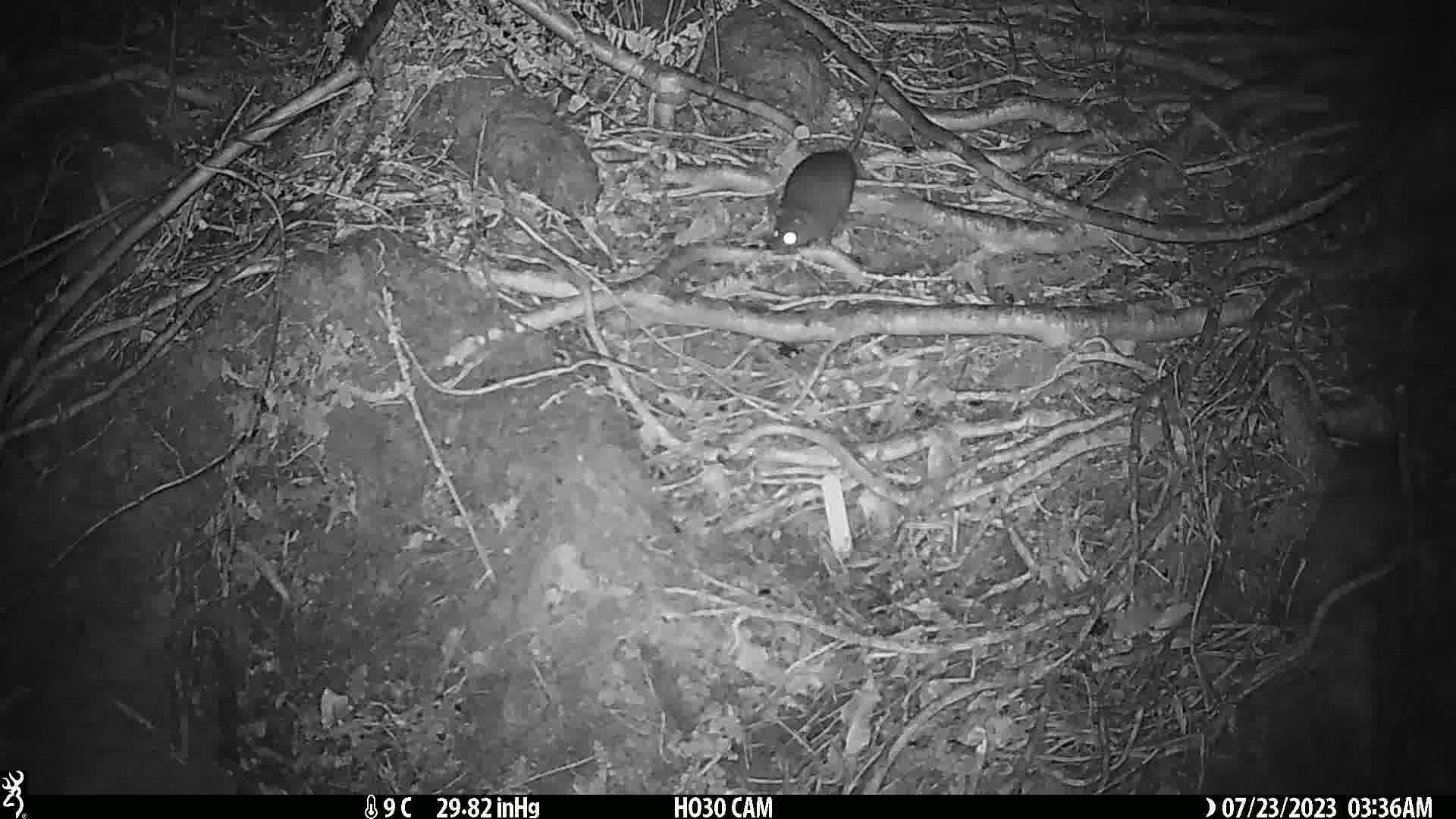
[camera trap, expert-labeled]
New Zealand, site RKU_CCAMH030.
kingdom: Animalia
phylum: Chordata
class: Mammalia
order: Rodentia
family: Muridae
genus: Rattus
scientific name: Rattus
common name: rat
Rat (Rattus).